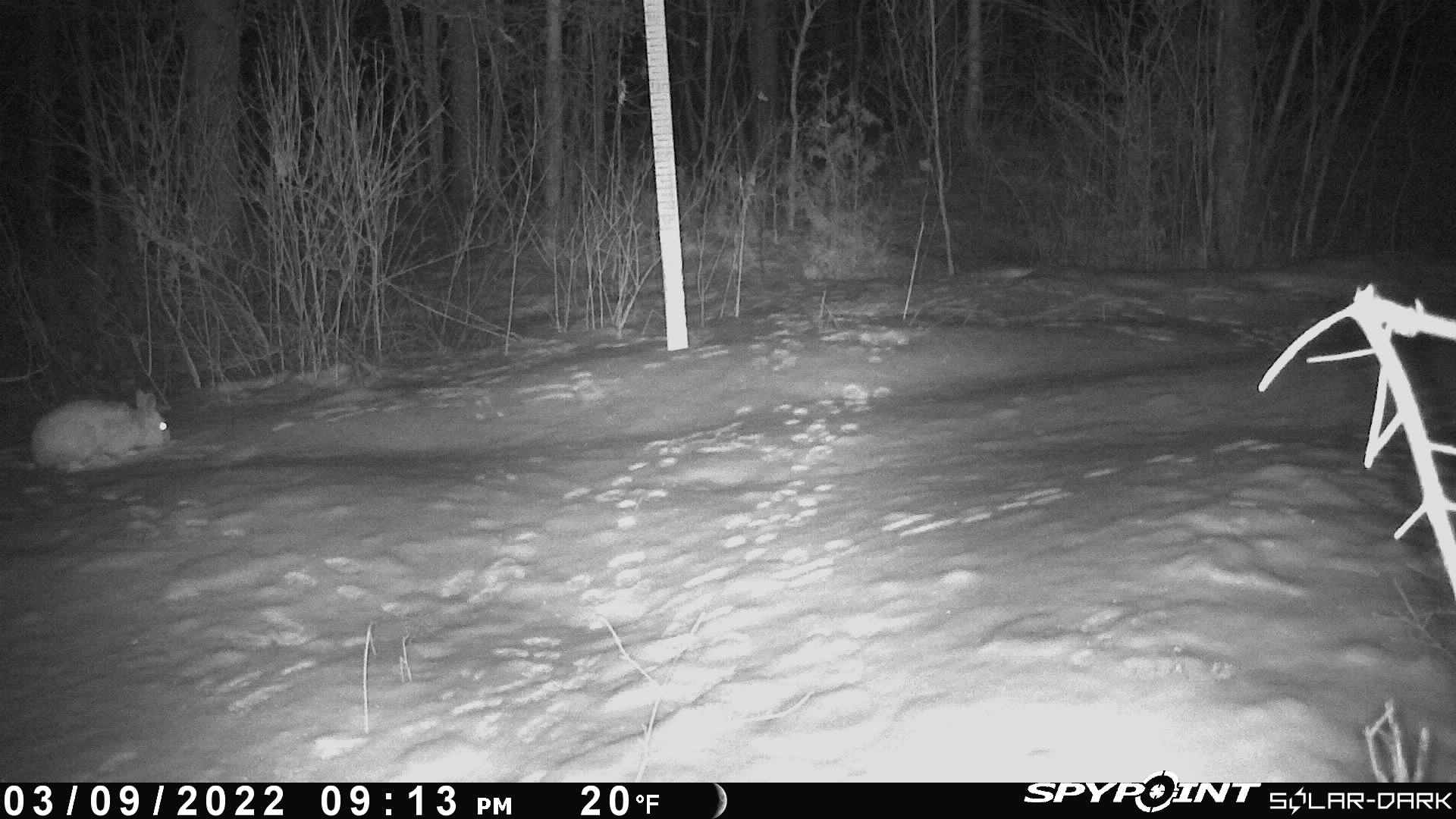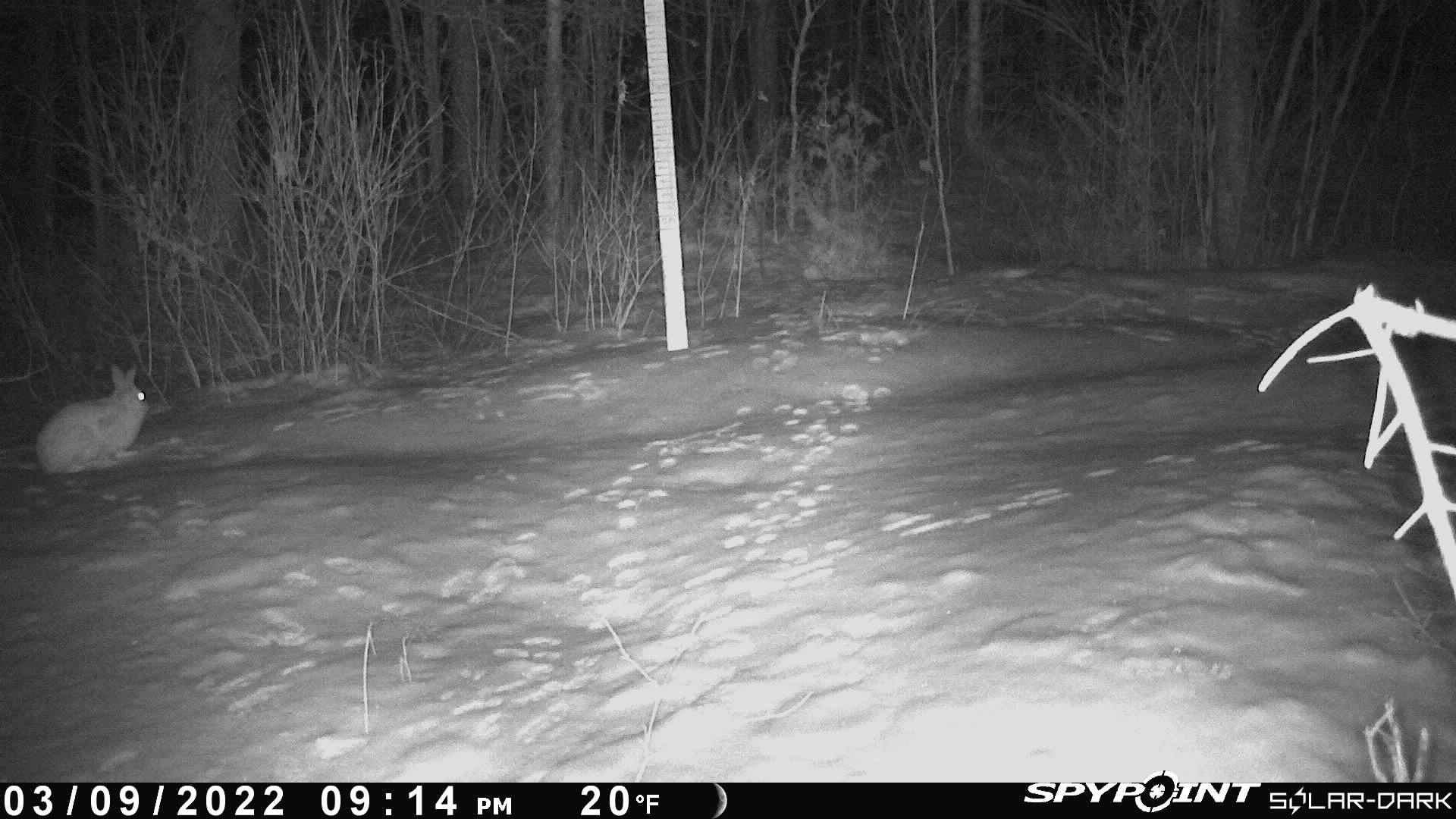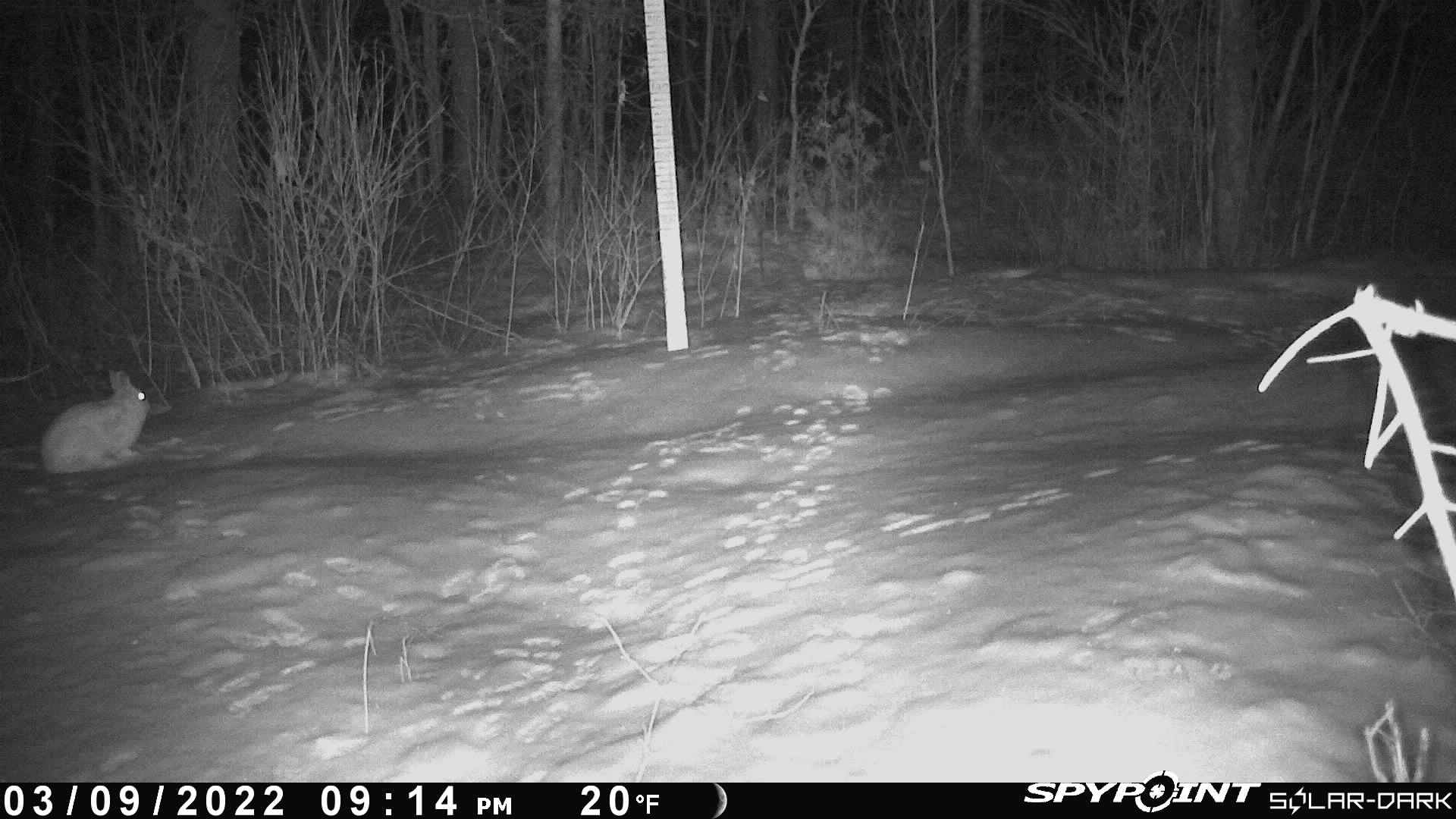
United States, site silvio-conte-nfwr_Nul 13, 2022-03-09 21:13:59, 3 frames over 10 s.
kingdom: Animalia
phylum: Chordata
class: Mammalia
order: Lagomorpha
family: Leporidae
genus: Lepus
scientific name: Lepus americanus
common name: snowshoe hare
Snowshoe hare (Lepus americanus).